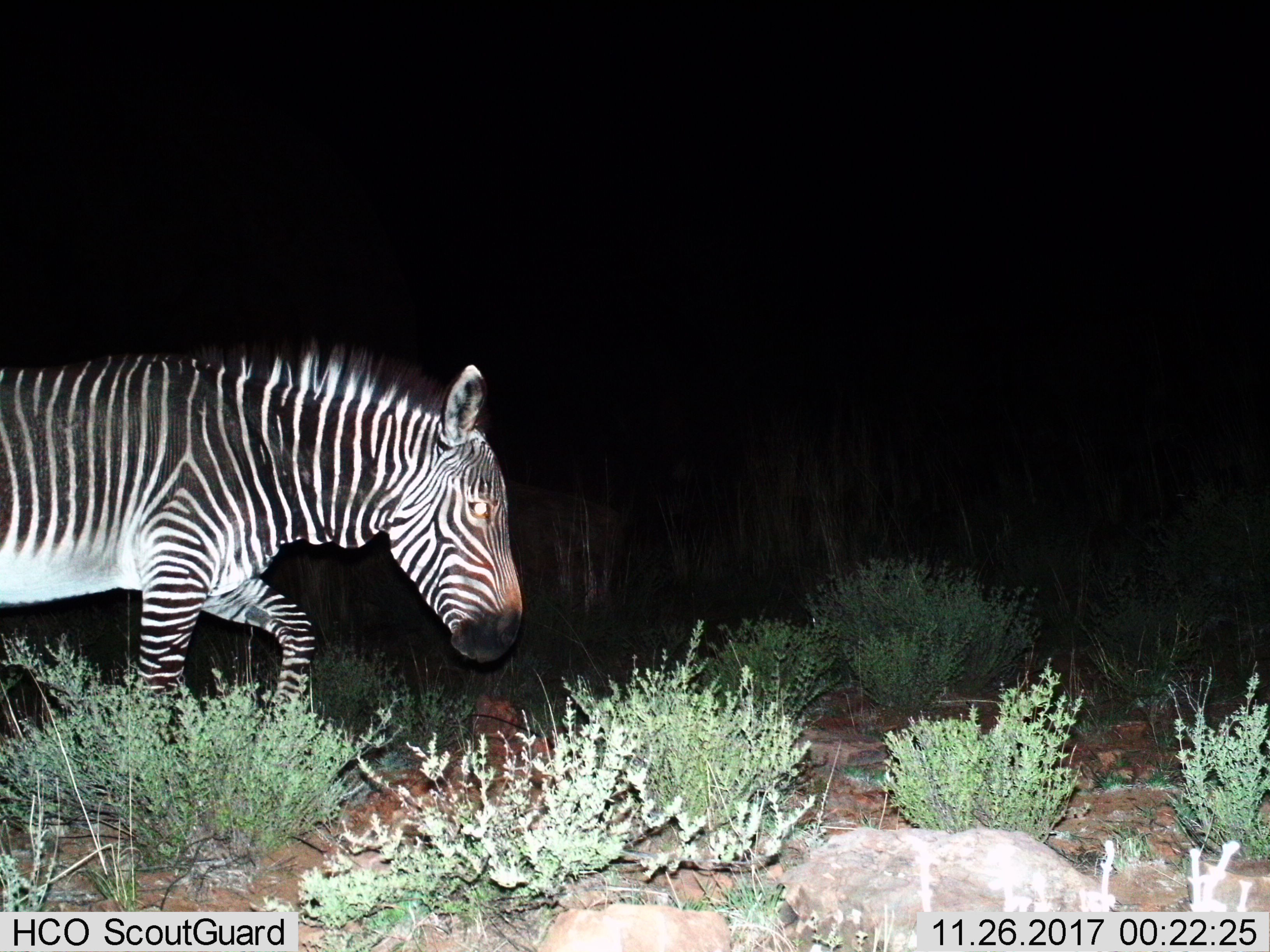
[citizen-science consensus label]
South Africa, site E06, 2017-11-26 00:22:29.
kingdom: Animalia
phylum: Chordata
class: Mammalia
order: Perissodactyla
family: Equidae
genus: Equus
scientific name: Equus zebra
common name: mountain zebra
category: zebramountain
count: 1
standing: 12%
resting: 0%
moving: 88%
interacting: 0%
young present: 0%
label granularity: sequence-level